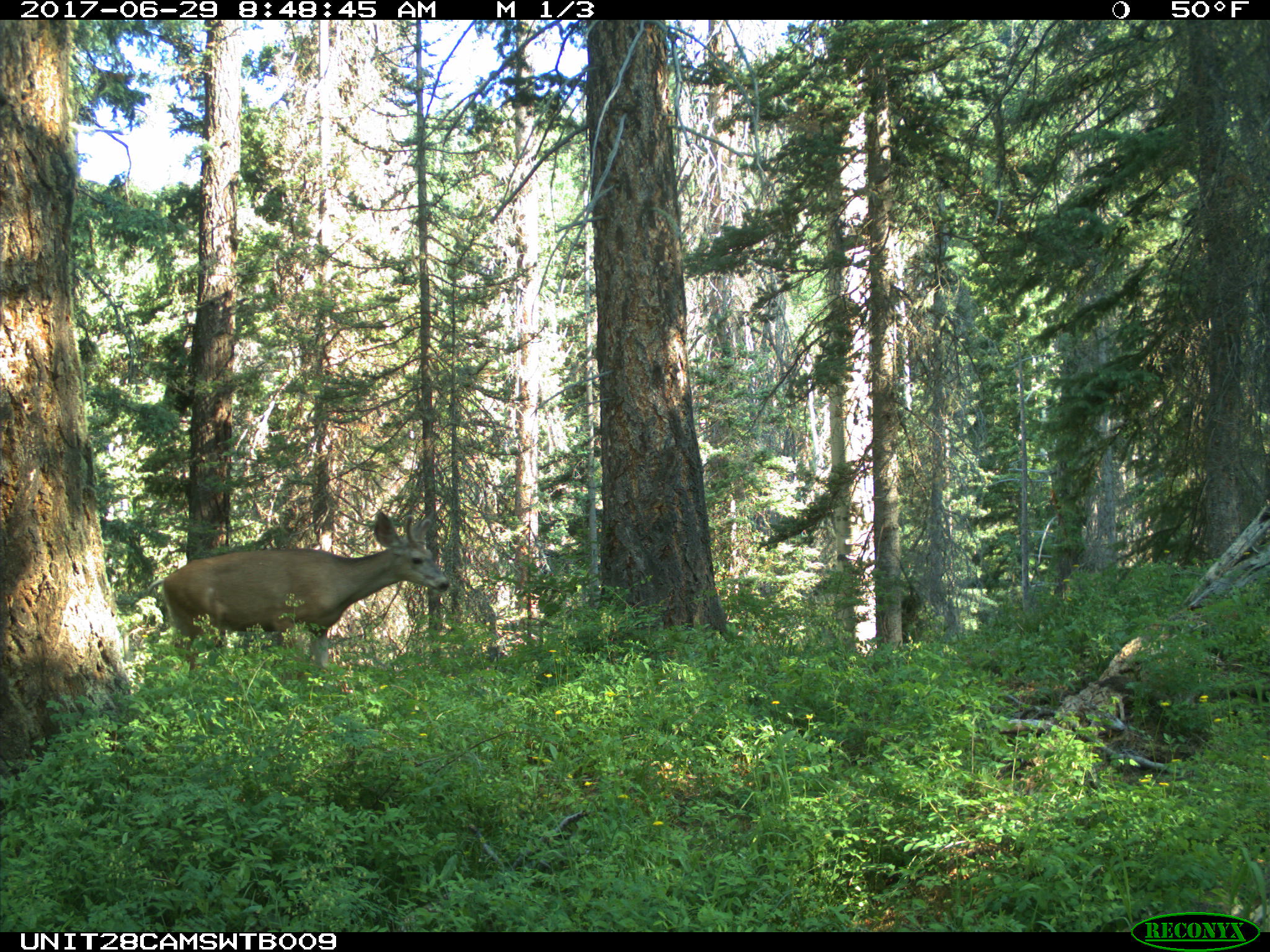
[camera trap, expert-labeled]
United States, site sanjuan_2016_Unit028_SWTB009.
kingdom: Animalia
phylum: Chordata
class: Mammalia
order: Artiodactyla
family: Cervidae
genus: Odocoileus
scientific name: Odocoileus hemionus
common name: mule deer